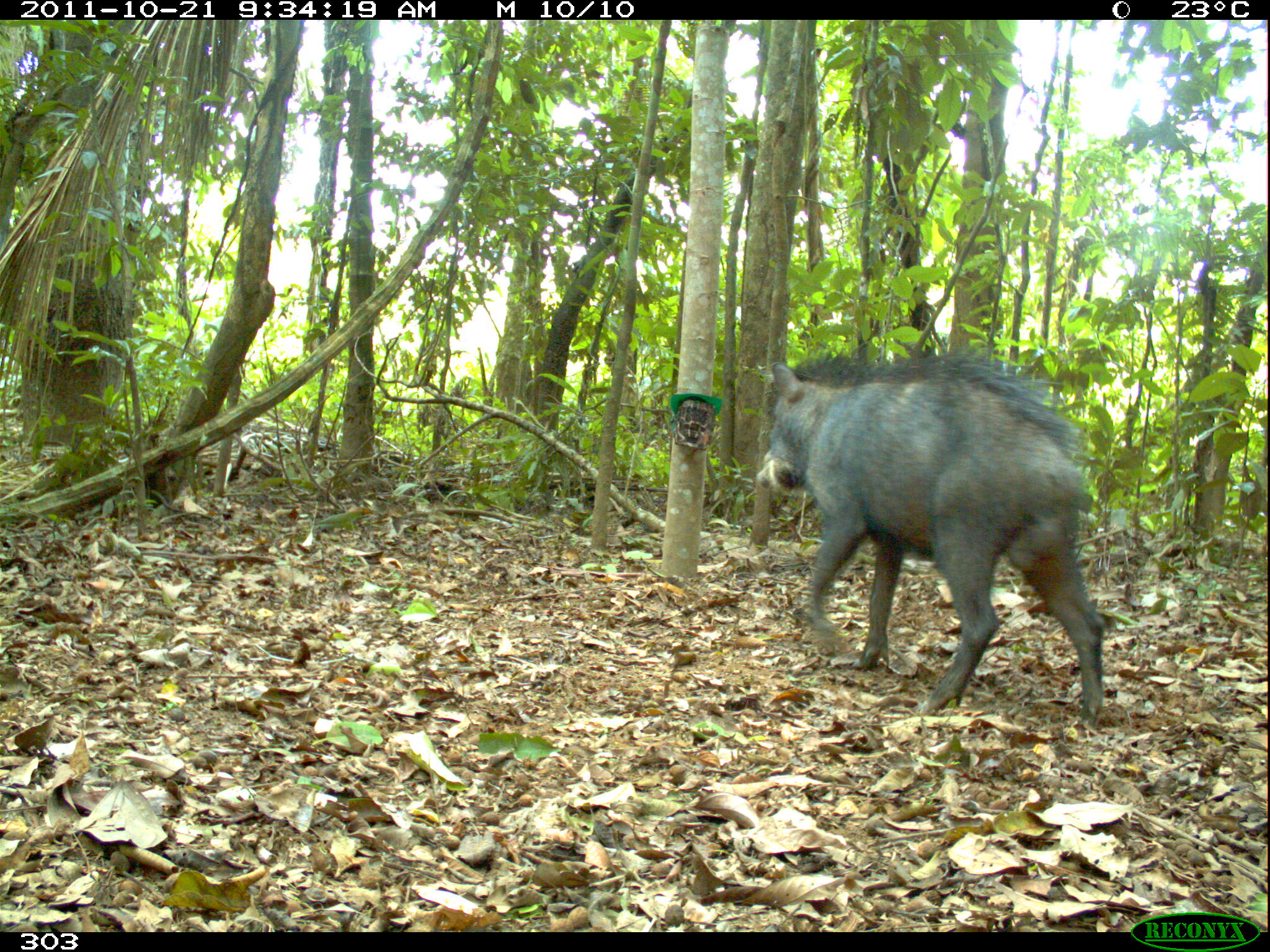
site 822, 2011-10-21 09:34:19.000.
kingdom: Animalia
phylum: Chordata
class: Mammalia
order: Artiodactyla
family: Tayassuidae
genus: Tayassu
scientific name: Tayassu pecari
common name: white-lipped peccary